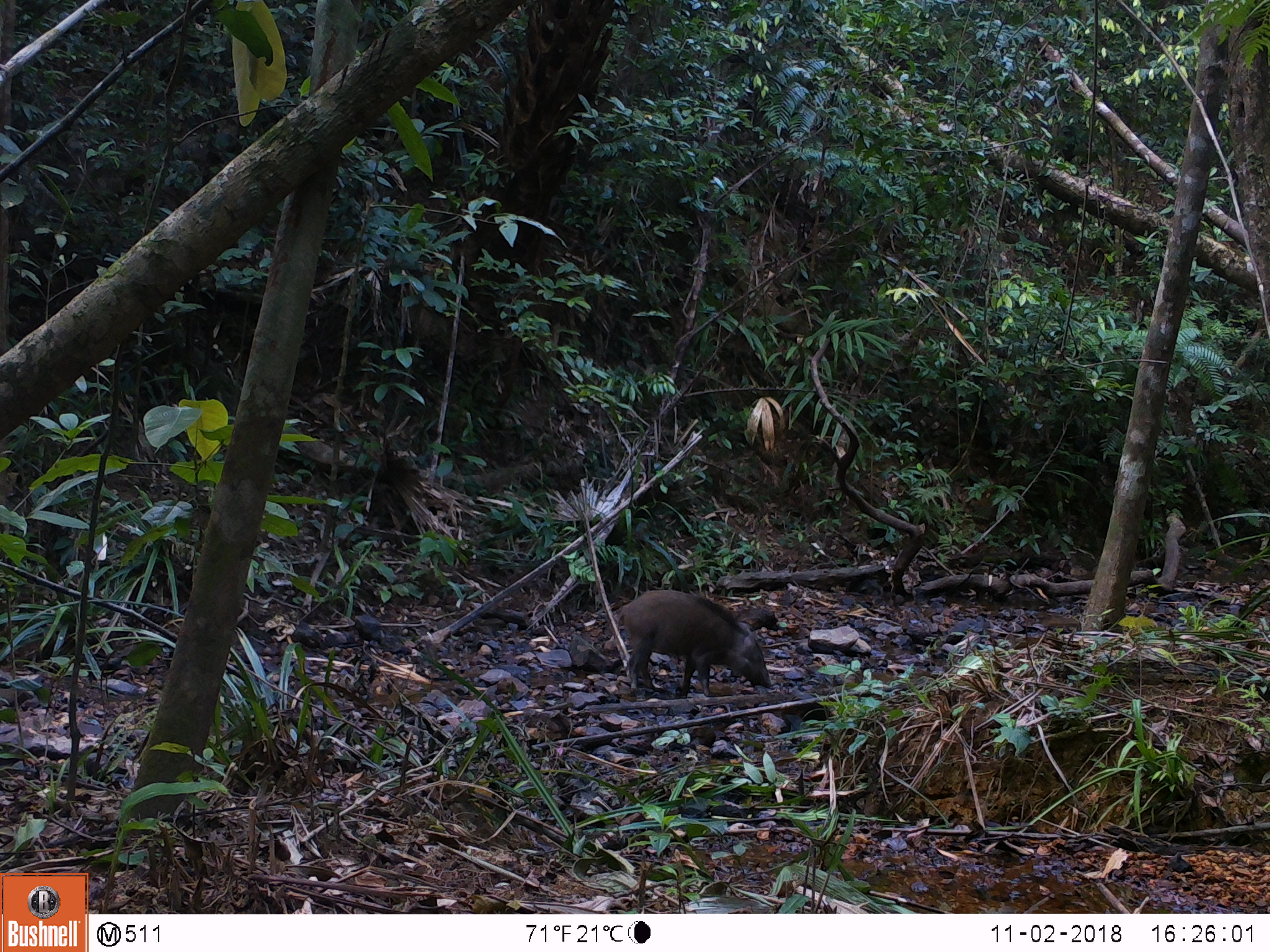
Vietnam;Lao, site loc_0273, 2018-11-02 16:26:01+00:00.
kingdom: Animalia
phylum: Chordata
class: Mammalia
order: Artiodactyla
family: Suidae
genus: Sus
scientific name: Sus scrofa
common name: eurasian wild pig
Eurasian wild pig (Sus scrofa). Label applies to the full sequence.